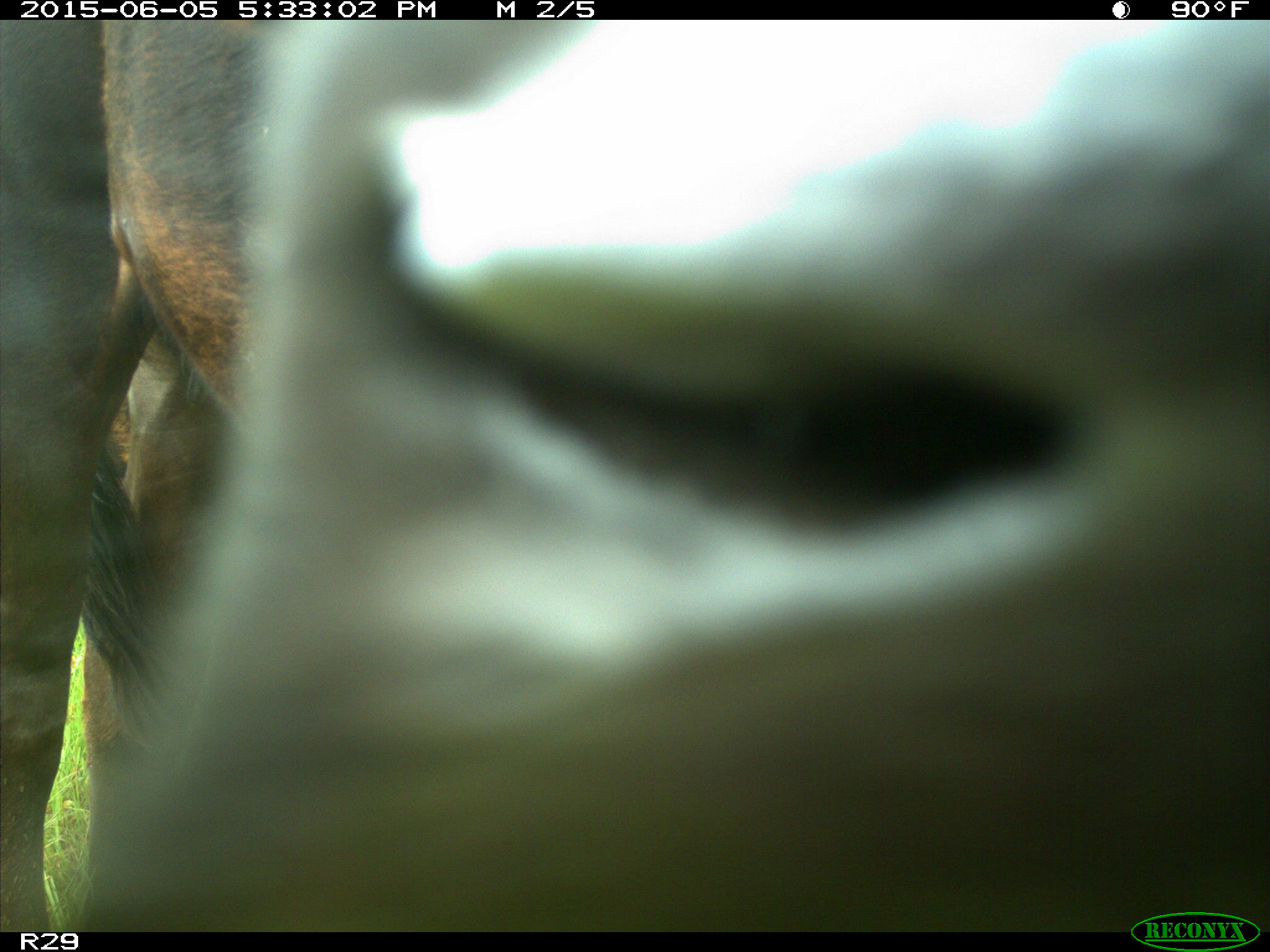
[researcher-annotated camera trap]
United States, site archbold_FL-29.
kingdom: Animalia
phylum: Chordata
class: Mammalia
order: Artiodactyla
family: Bovidae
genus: Bos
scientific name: Bos taurus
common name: domestic cow